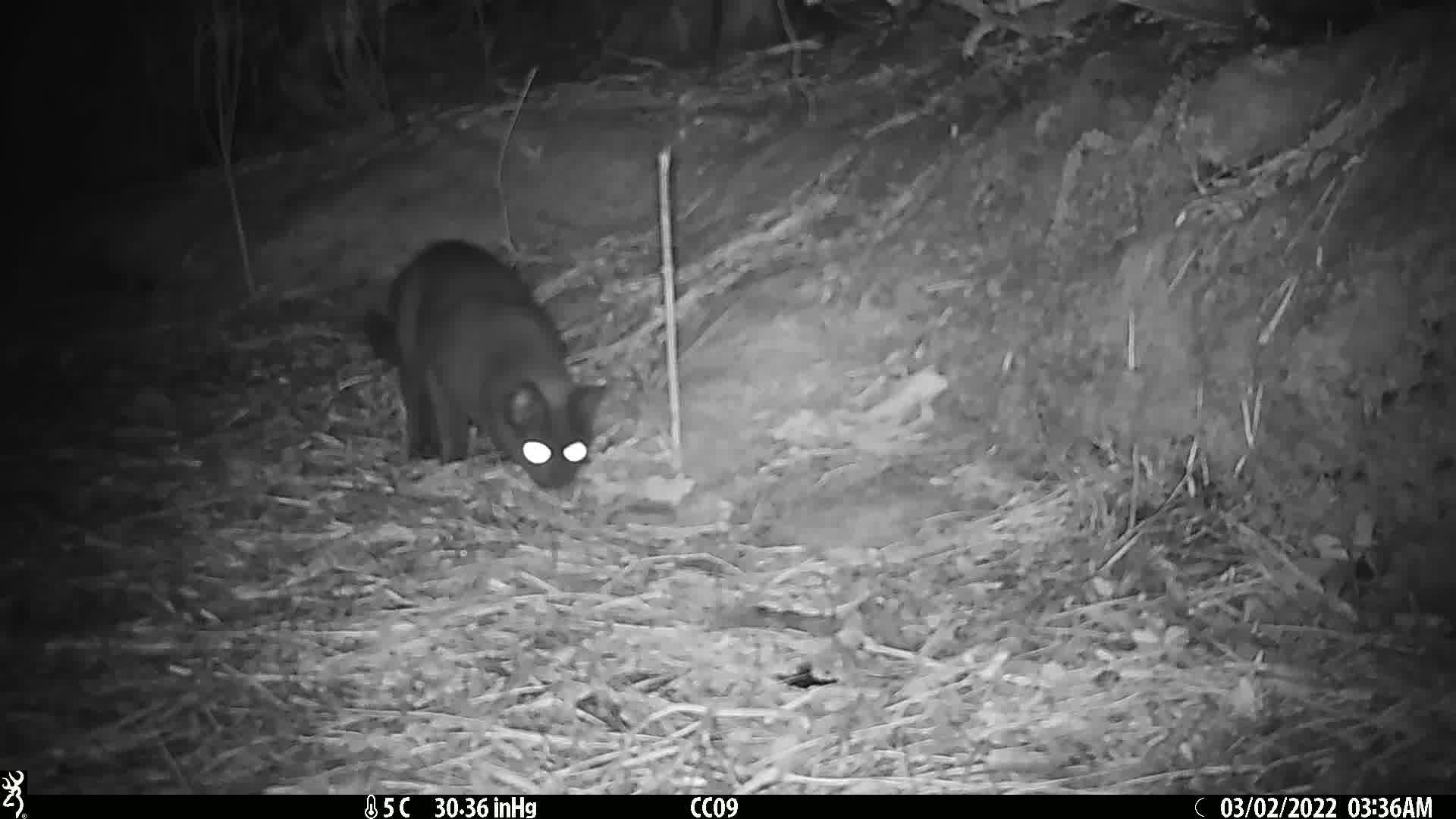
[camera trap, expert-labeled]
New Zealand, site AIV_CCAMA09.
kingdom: Animalia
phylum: Chordata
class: Mammalia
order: Carnivora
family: Felidae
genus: Felis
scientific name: Felis catus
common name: domestic cat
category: cat